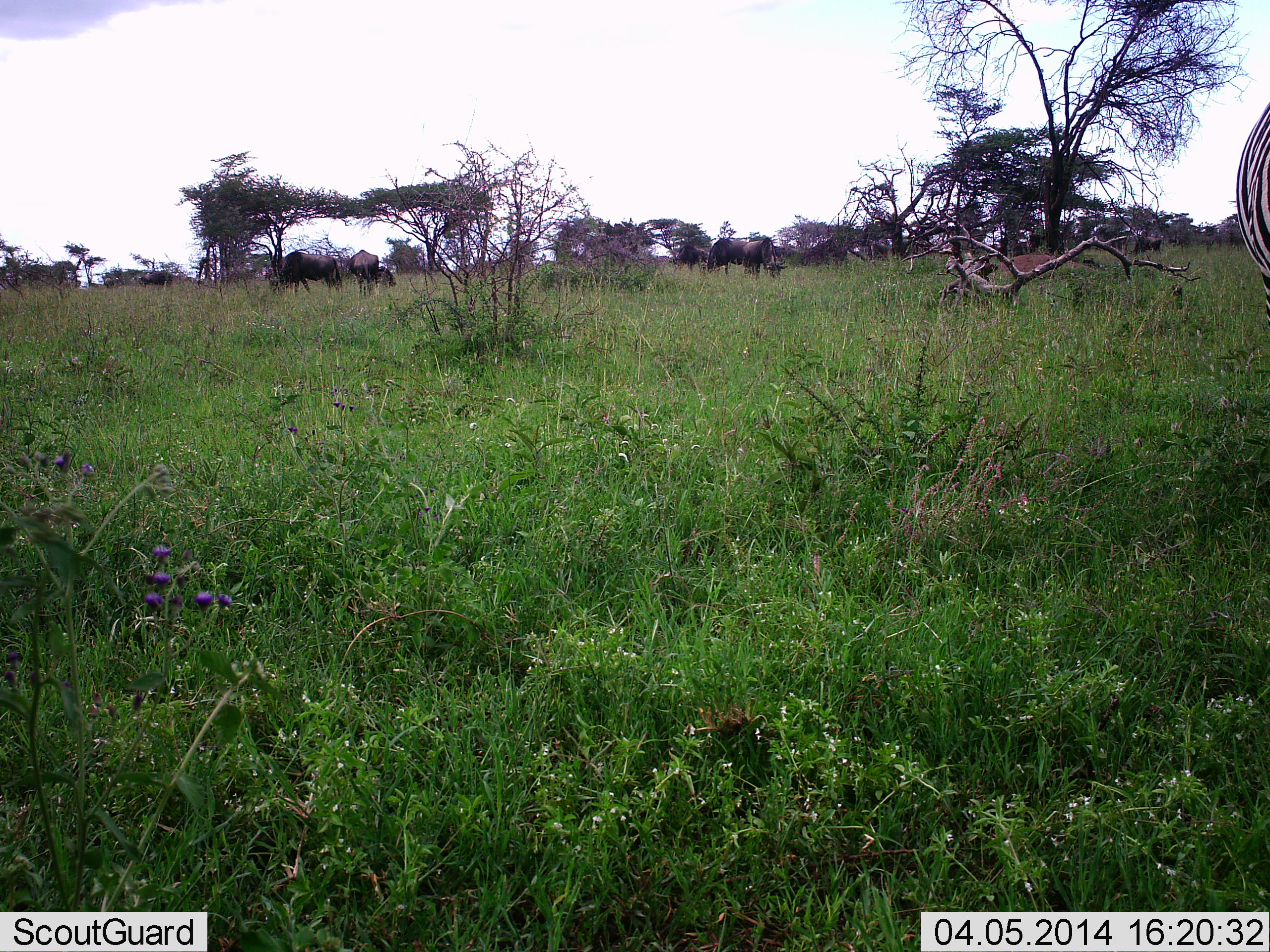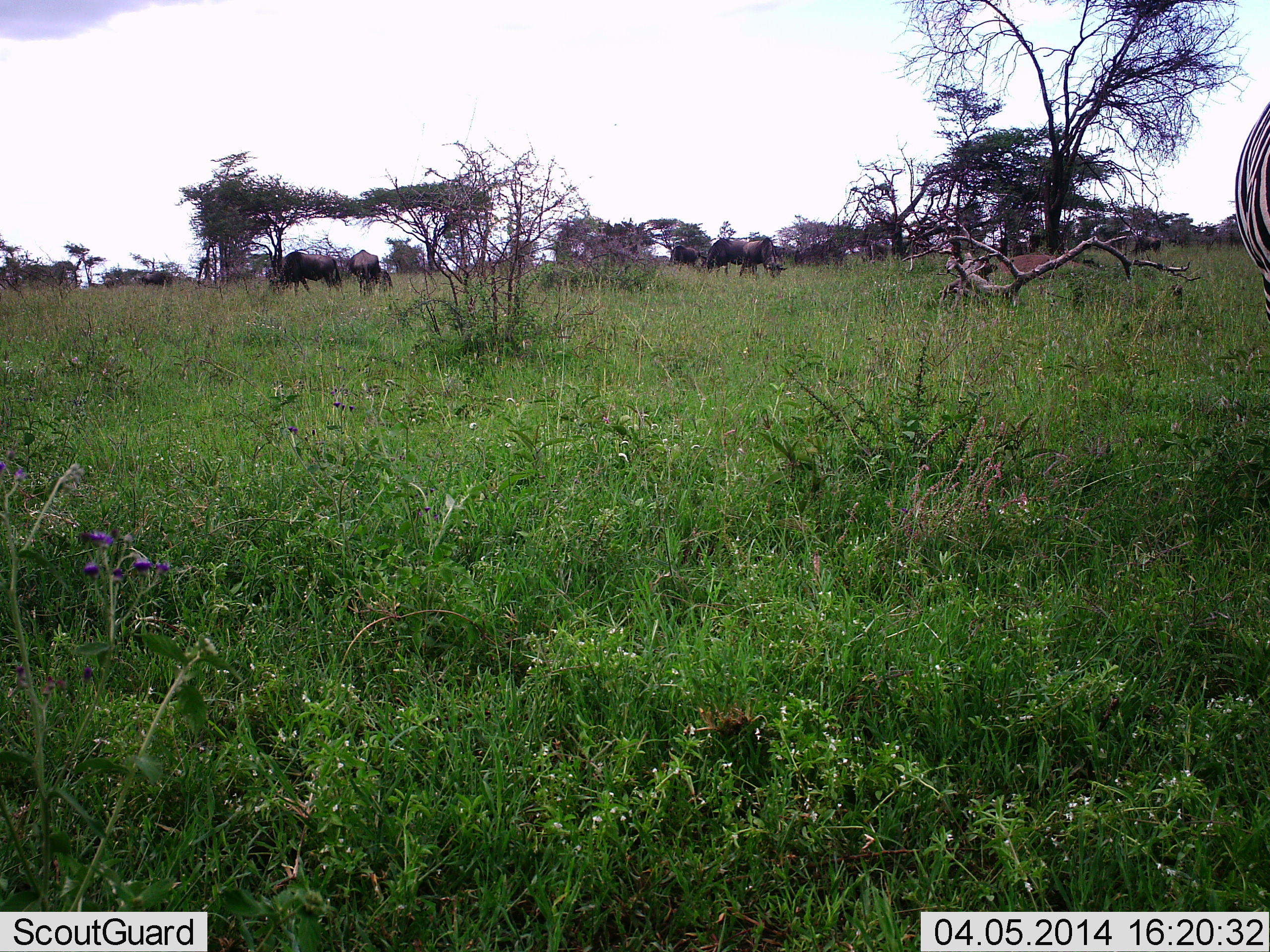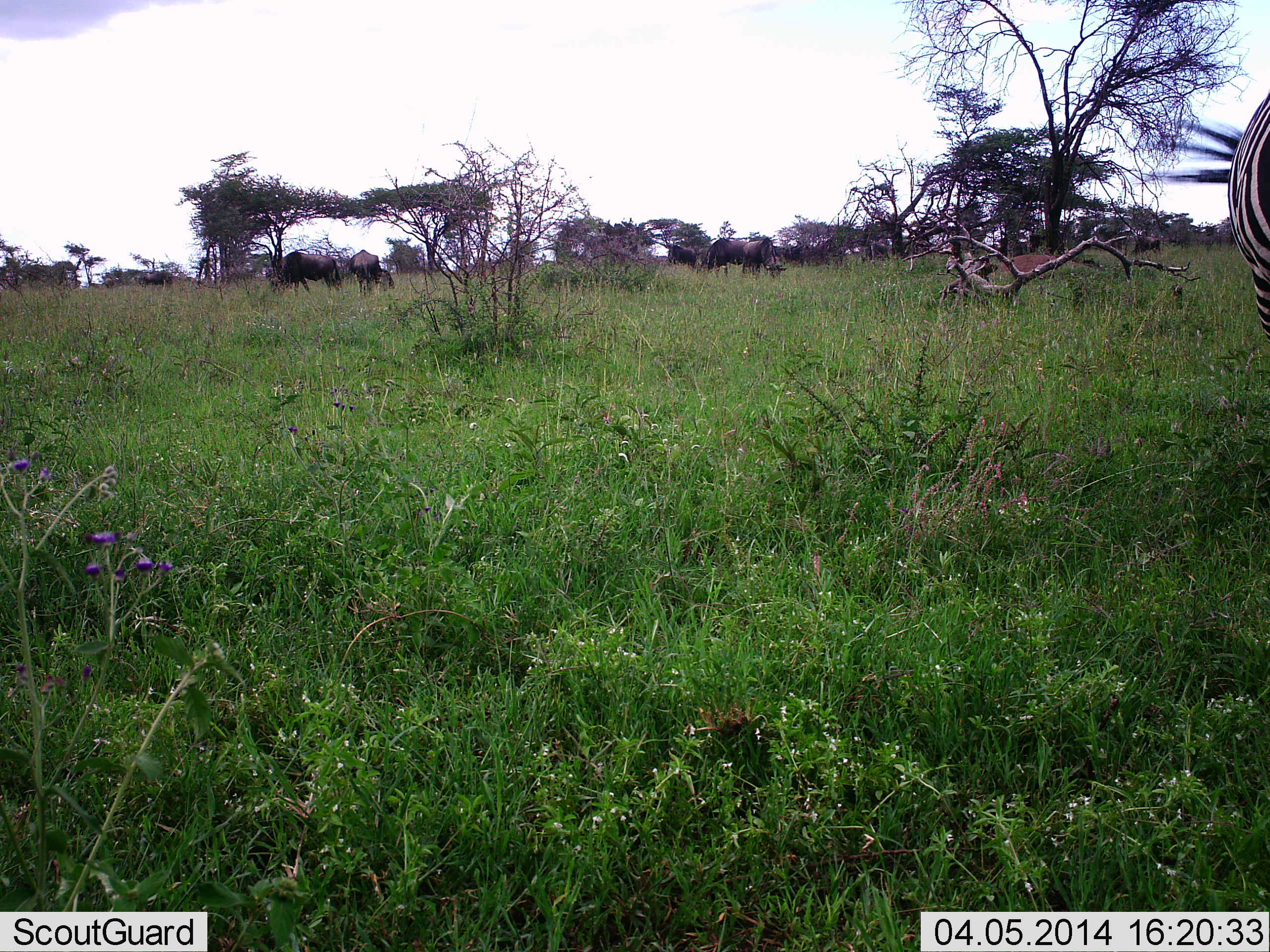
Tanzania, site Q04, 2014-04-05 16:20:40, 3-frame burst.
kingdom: Animalia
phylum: Chordata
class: Mammalia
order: Artiodactyla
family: Bovidae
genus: Connochaetes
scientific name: Connochaetes taurinus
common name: blue wildebeest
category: wildebeest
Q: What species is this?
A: Wildebeest (blue wildebeest) (Connochaetes taurinus).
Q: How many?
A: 10.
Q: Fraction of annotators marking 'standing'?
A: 50%.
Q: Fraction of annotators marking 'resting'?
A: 0%.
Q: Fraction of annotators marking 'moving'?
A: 10%.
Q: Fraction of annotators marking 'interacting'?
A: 0%.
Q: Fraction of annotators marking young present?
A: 0%.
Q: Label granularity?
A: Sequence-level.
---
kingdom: Animalia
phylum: Chordata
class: Mammalia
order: Perissodactyla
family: Equidae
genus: Equus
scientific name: Equus quagga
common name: plains zebra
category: zebra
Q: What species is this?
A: Zebra (plains zebra) (Equus quagga).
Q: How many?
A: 1.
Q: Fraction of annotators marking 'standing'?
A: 100%.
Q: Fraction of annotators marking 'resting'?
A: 0%.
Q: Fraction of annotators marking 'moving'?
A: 0%.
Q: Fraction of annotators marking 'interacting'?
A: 0%.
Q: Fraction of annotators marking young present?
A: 0%.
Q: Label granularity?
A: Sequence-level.